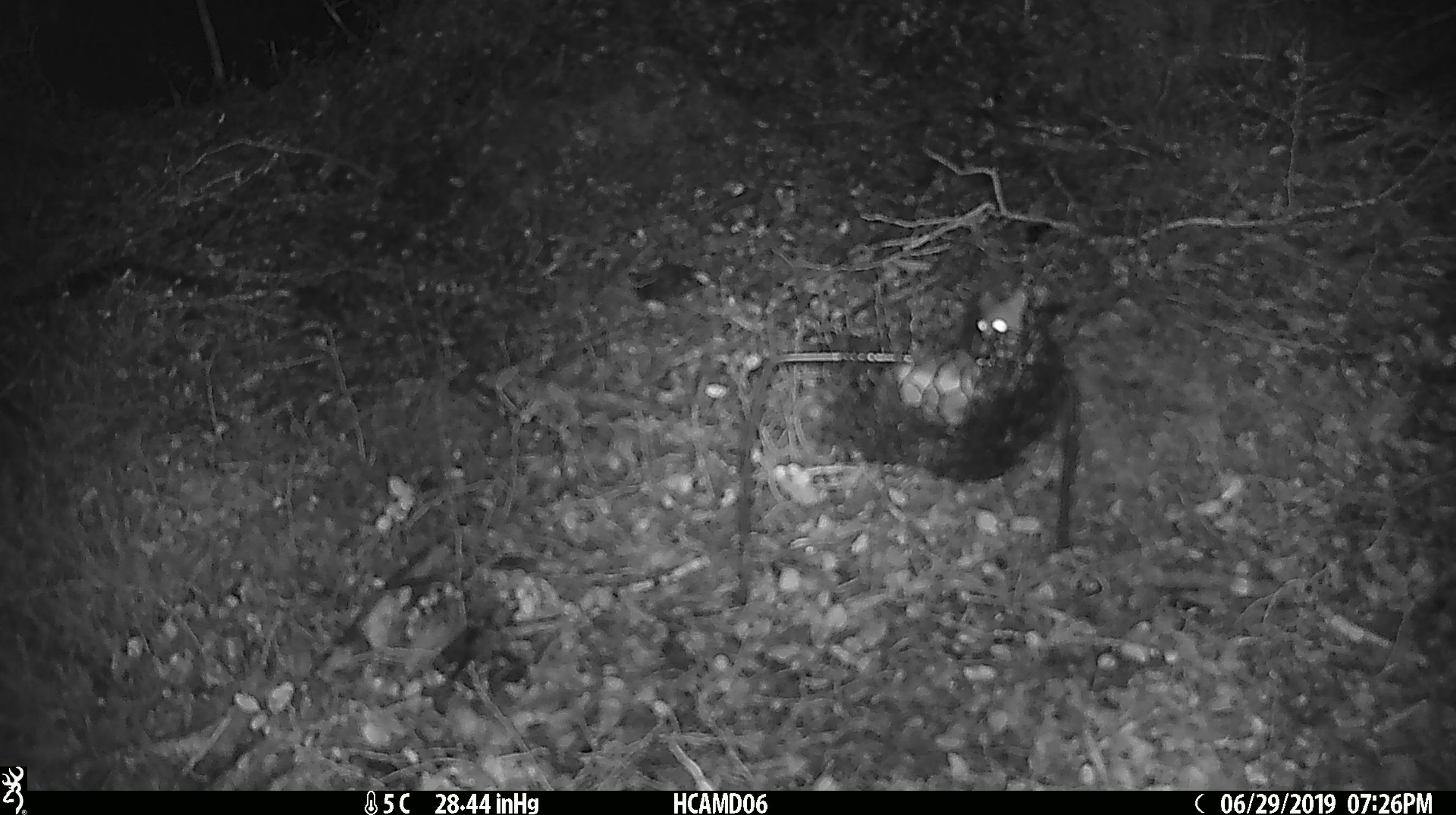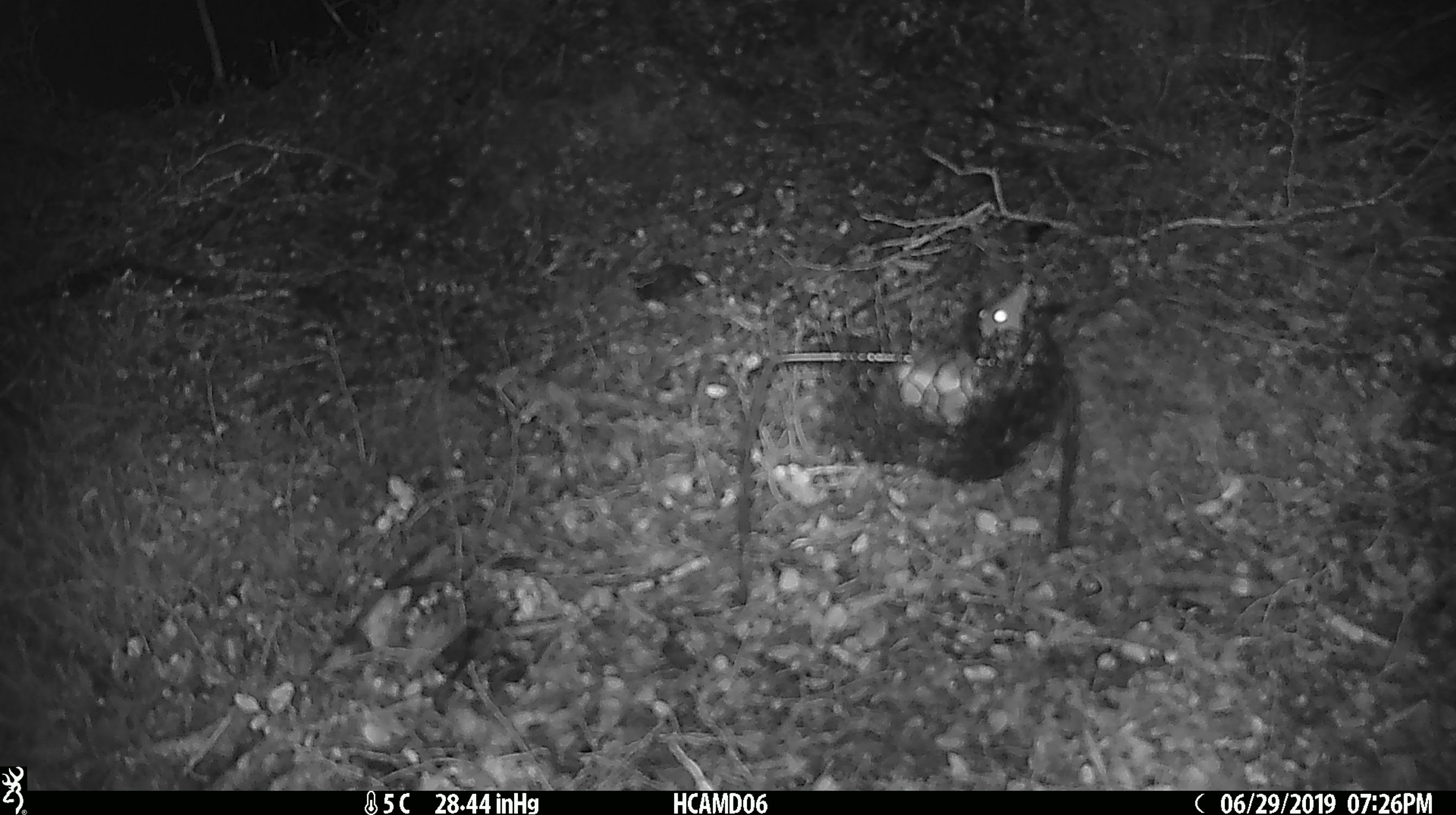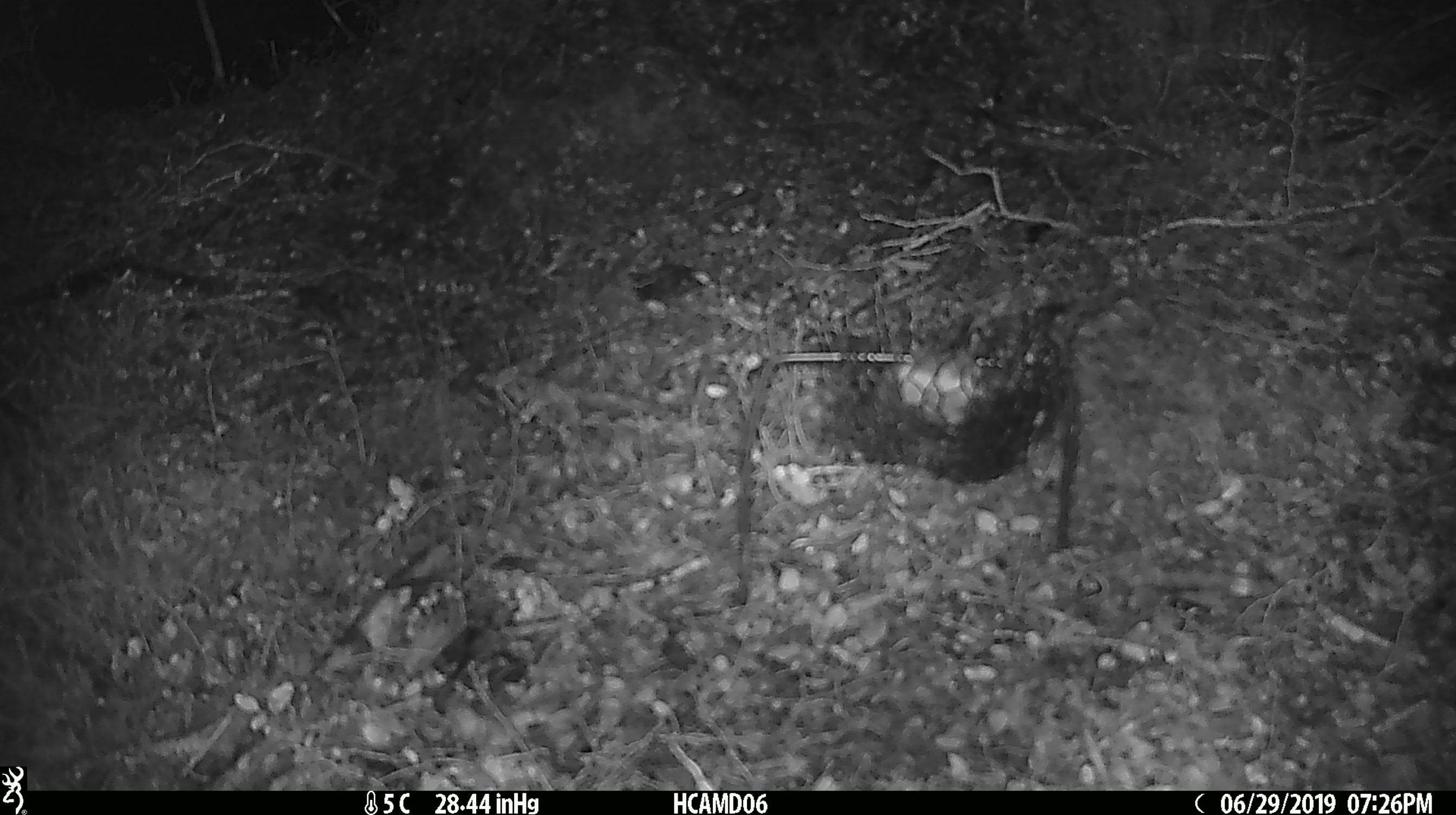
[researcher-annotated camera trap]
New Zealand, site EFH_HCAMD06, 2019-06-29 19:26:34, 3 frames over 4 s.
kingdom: Animalia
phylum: Chordata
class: Mammalia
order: Rodentia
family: Muridae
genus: Mus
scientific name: Mus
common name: mouse